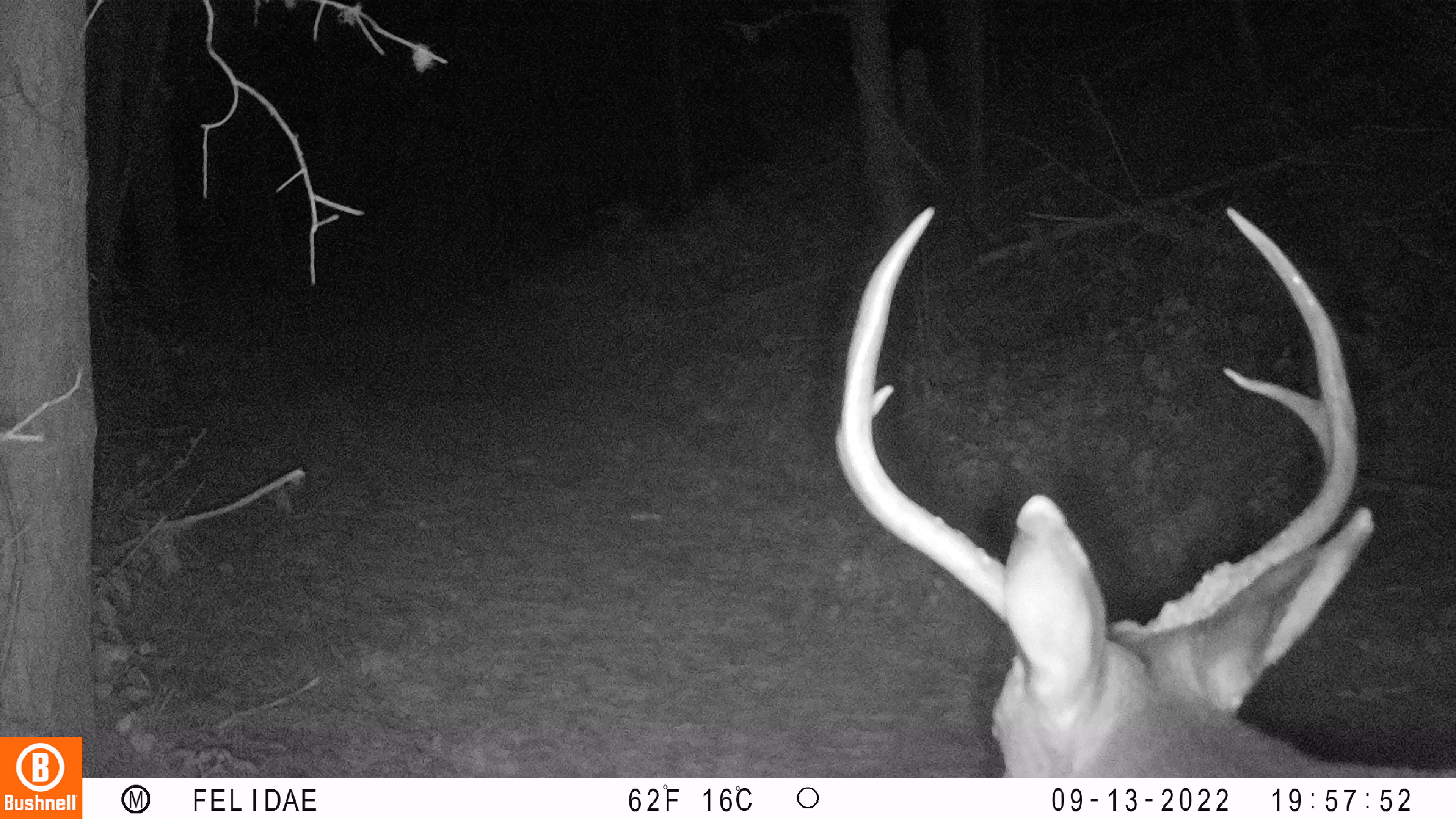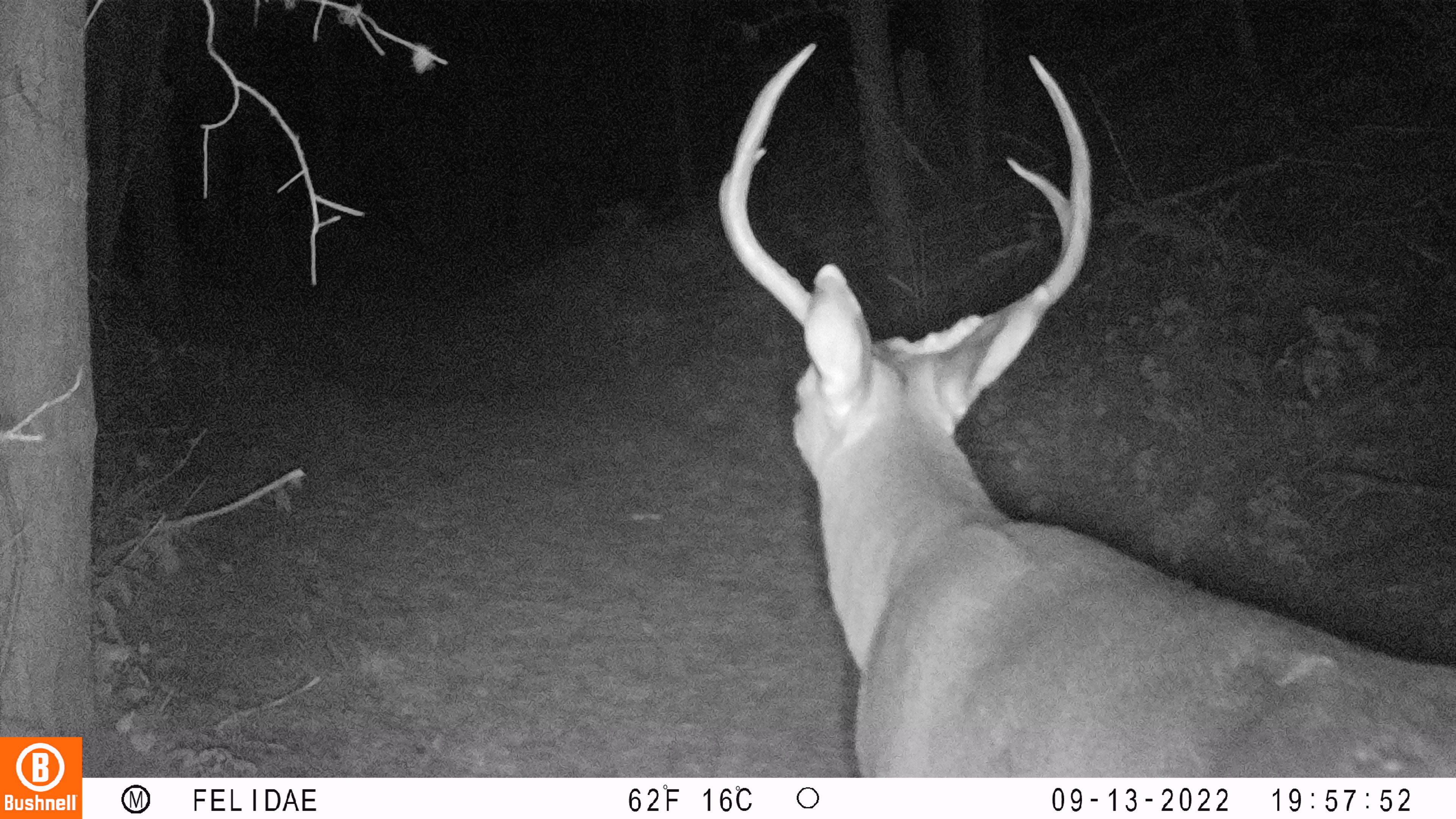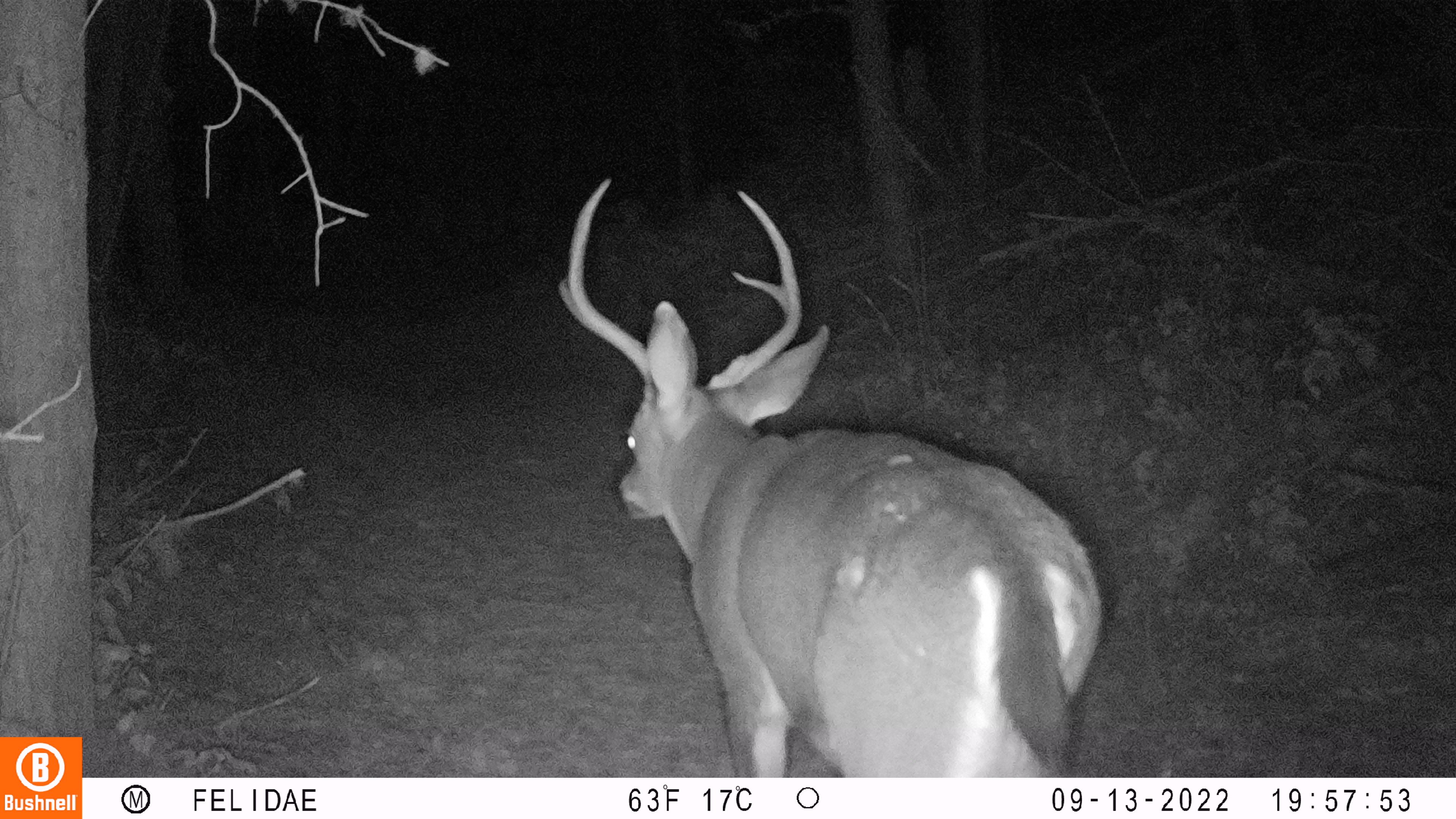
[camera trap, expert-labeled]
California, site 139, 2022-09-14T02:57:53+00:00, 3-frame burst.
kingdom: Animalia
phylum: Chordata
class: Mammalia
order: Artiodactyla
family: Cervidae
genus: Odocoileus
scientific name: Odocoileus hemionus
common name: mule deer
Mule deer (Odocoileus hemionus).